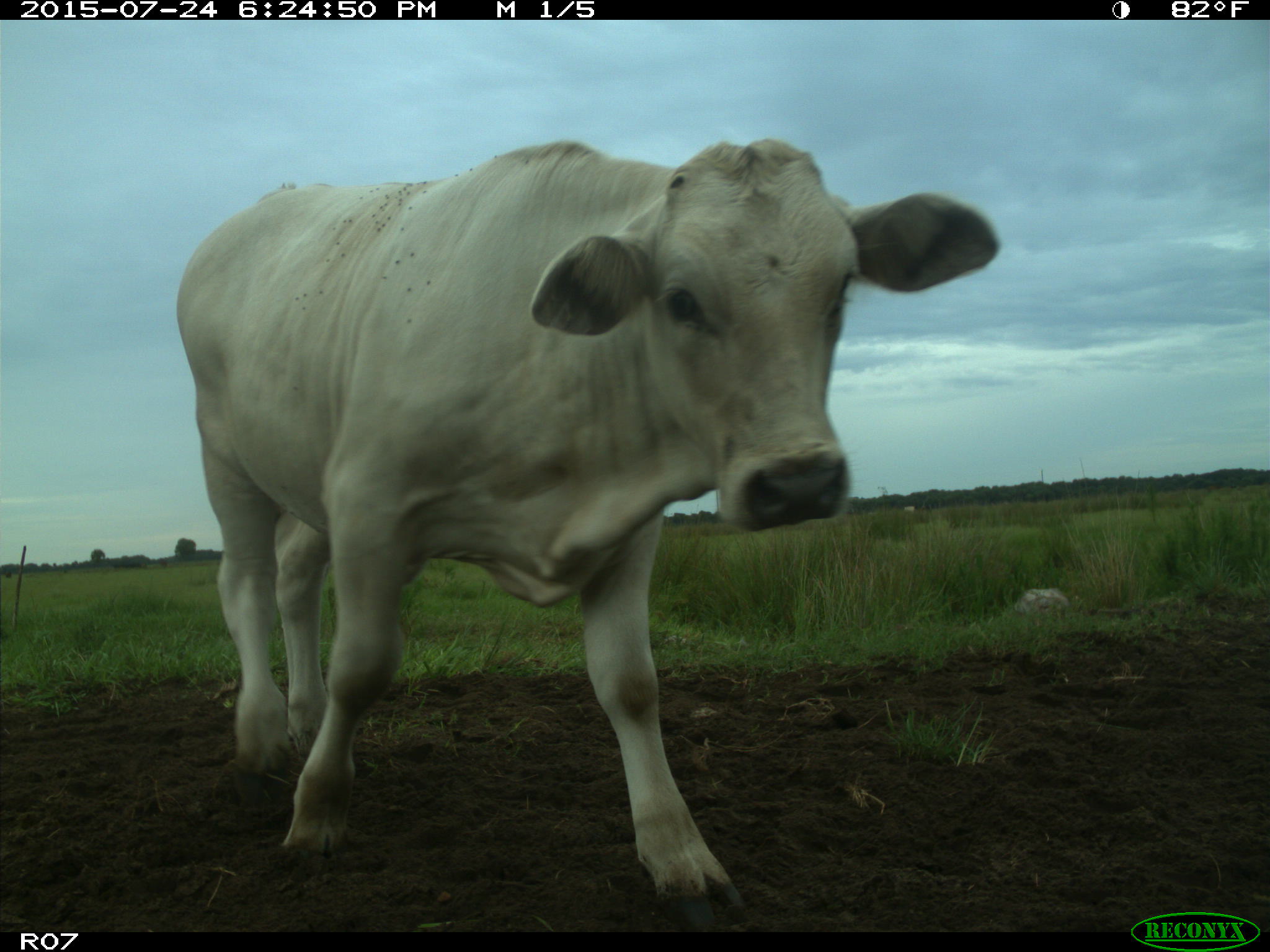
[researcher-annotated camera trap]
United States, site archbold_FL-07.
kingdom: Animalia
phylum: Chordata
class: Mammalia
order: Artiodactyla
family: Bovidae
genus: Bos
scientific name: Bos taurus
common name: domestic cow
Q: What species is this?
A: Bos taurus (domestic cow).